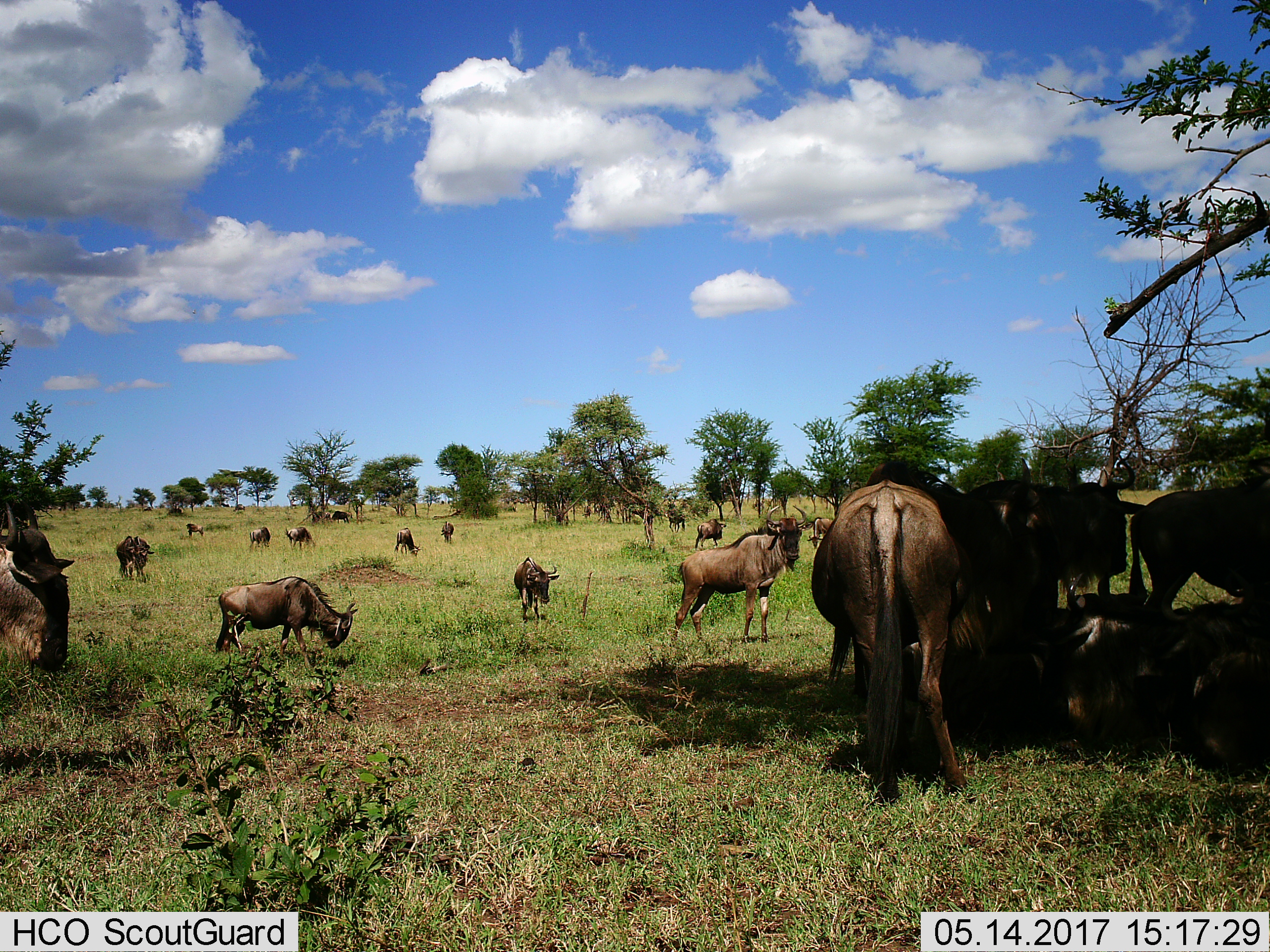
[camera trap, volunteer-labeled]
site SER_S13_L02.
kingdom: Animalia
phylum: Chordata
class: Mammalia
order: Artiodactyla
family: Bovidae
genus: Connochaetes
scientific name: Connochaetes taurinus taurinus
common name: blue wildebeest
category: wildebeestblue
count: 11-50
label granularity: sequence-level